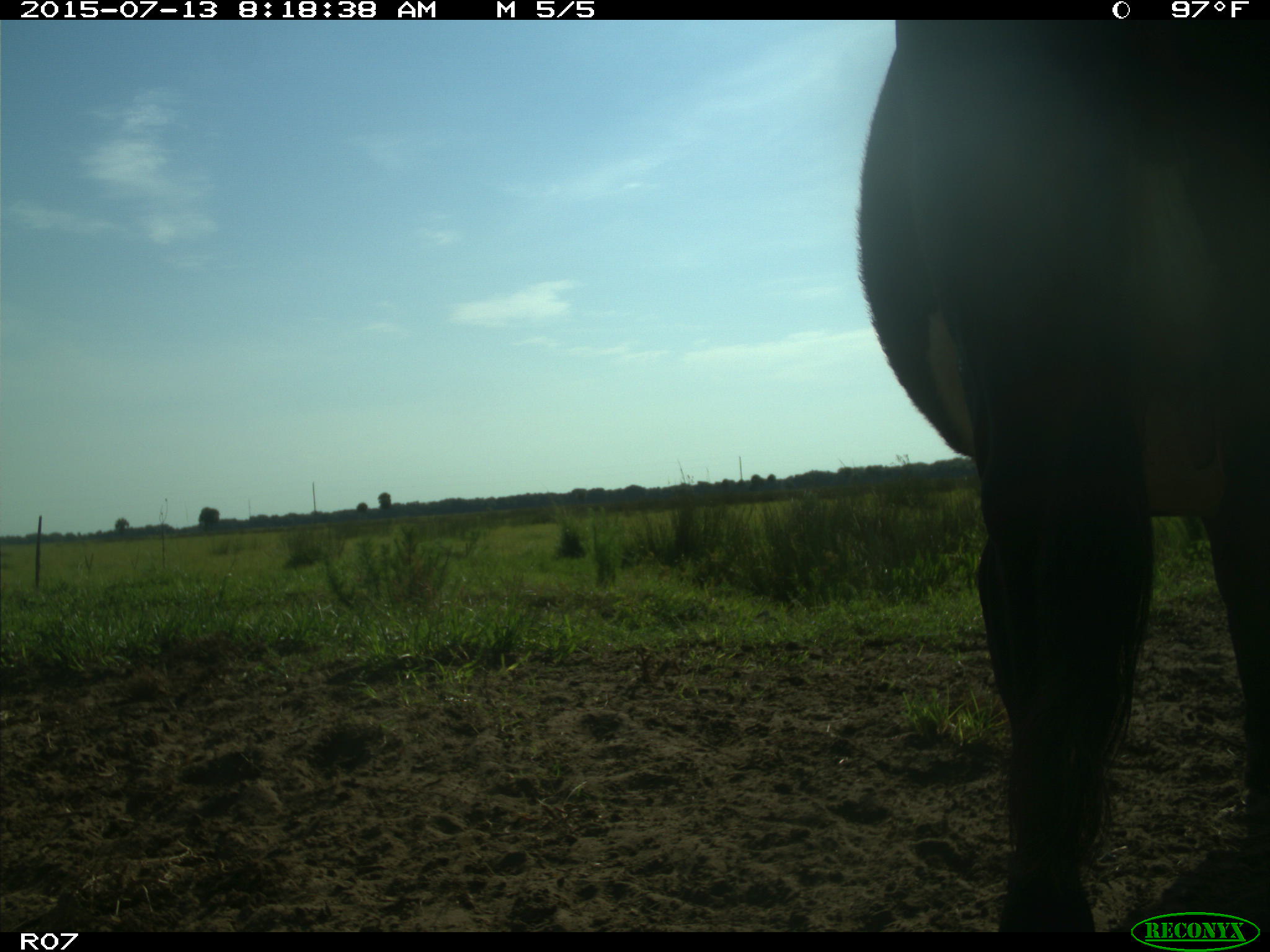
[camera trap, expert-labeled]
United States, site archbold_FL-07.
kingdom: Animalia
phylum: Chordata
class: Mammalia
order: Artiodactyla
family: Bovidae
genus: Bos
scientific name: Bos taurus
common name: domestic cow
Bos taurus (domestic cow).